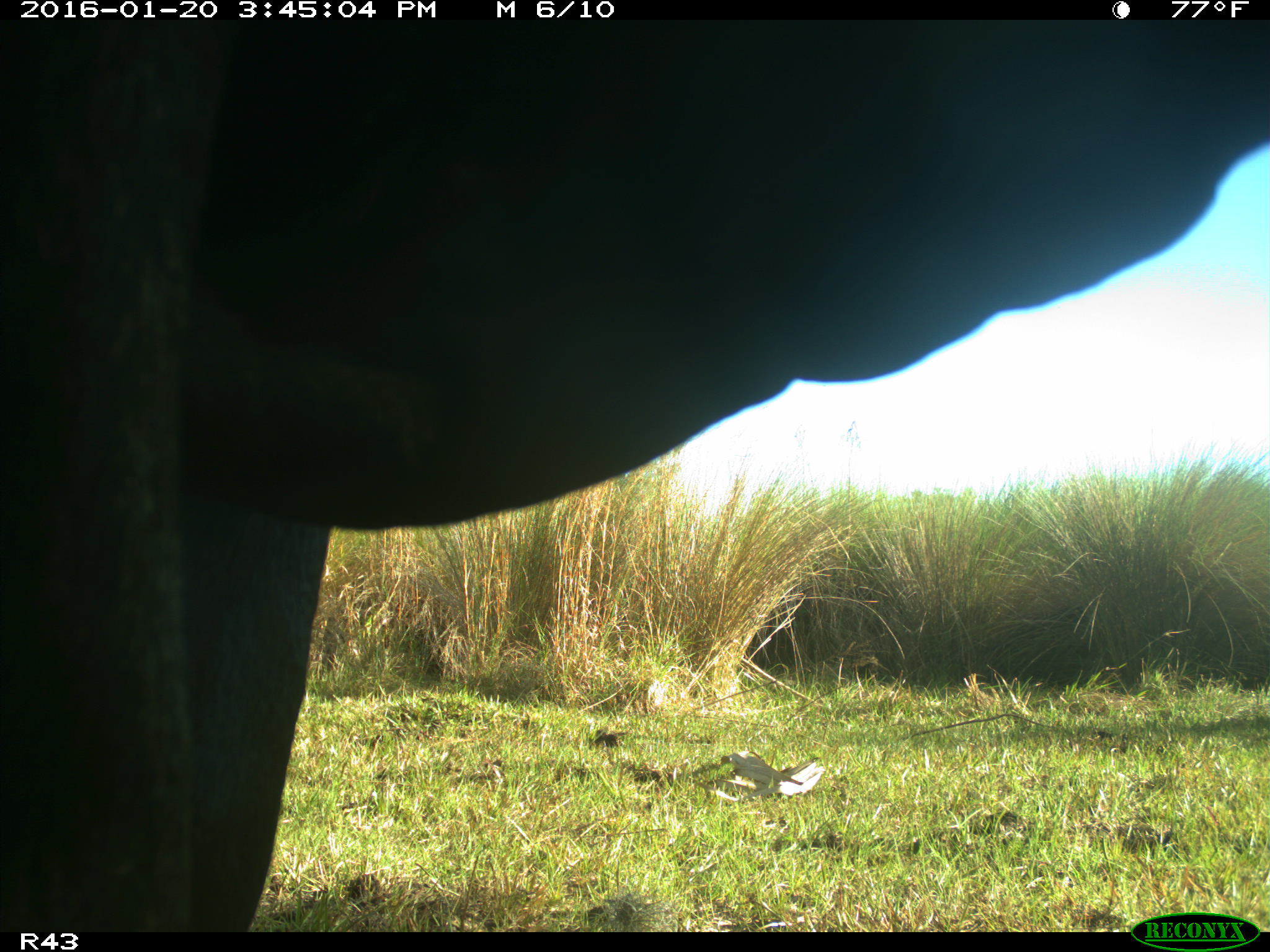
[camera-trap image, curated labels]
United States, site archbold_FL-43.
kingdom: Animalia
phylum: Chordata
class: Mammalia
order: Artiodactyla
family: Bovidae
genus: Bos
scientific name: Bos taurus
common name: domestic cow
Bos taurus (domestic cow).